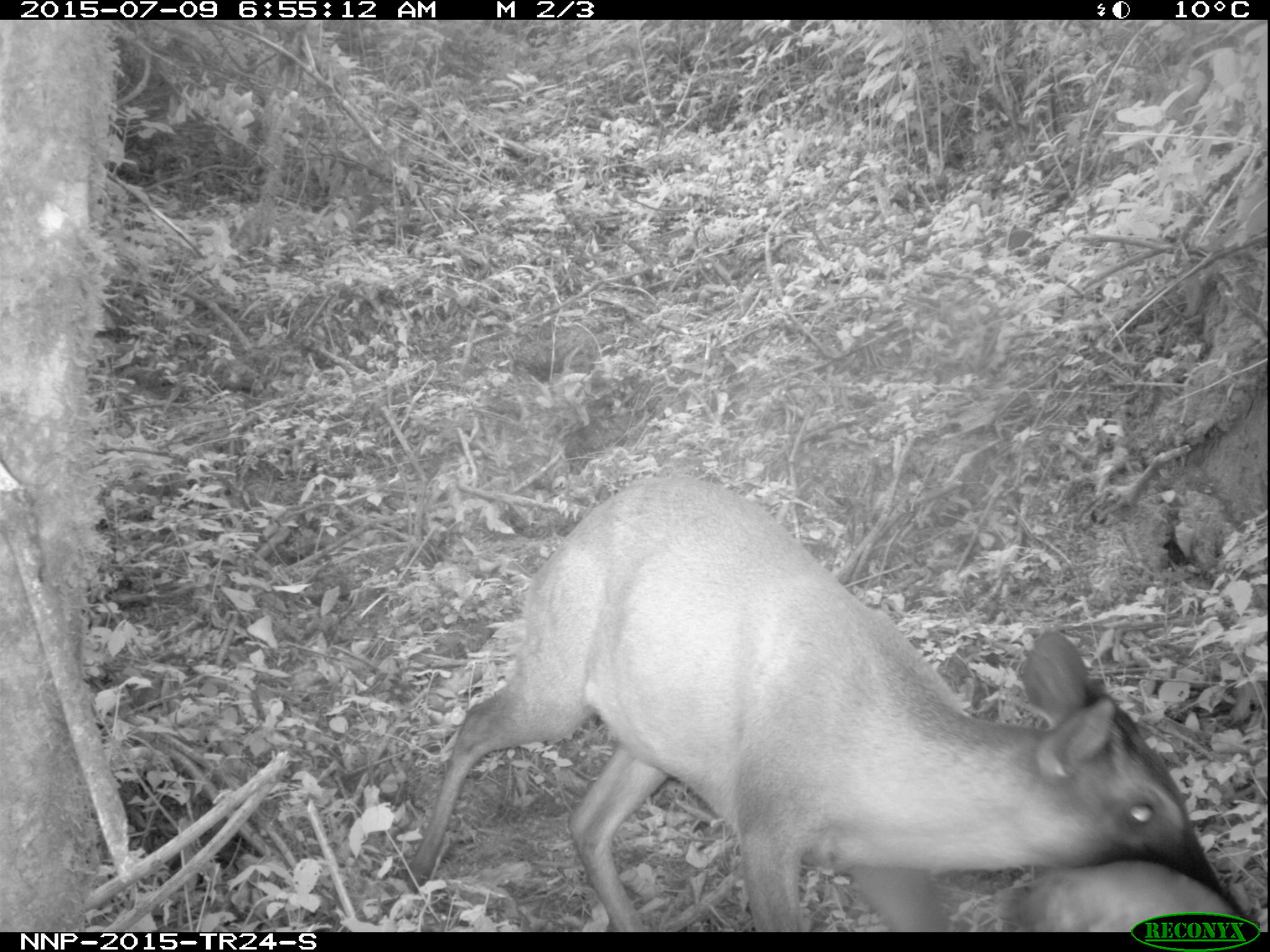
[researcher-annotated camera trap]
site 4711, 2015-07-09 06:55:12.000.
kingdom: Animalia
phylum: Chordata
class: Mammalia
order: Artiodactyla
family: Bovidae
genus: Cephalophus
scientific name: Cephalophus nigrifrons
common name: black-fronted duiker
Cephalophus nigrifrons (black-fronted duiker), count 1.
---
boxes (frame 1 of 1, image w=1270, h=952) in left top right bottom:
cephalophus nigrifrons: 405 473 1228 932